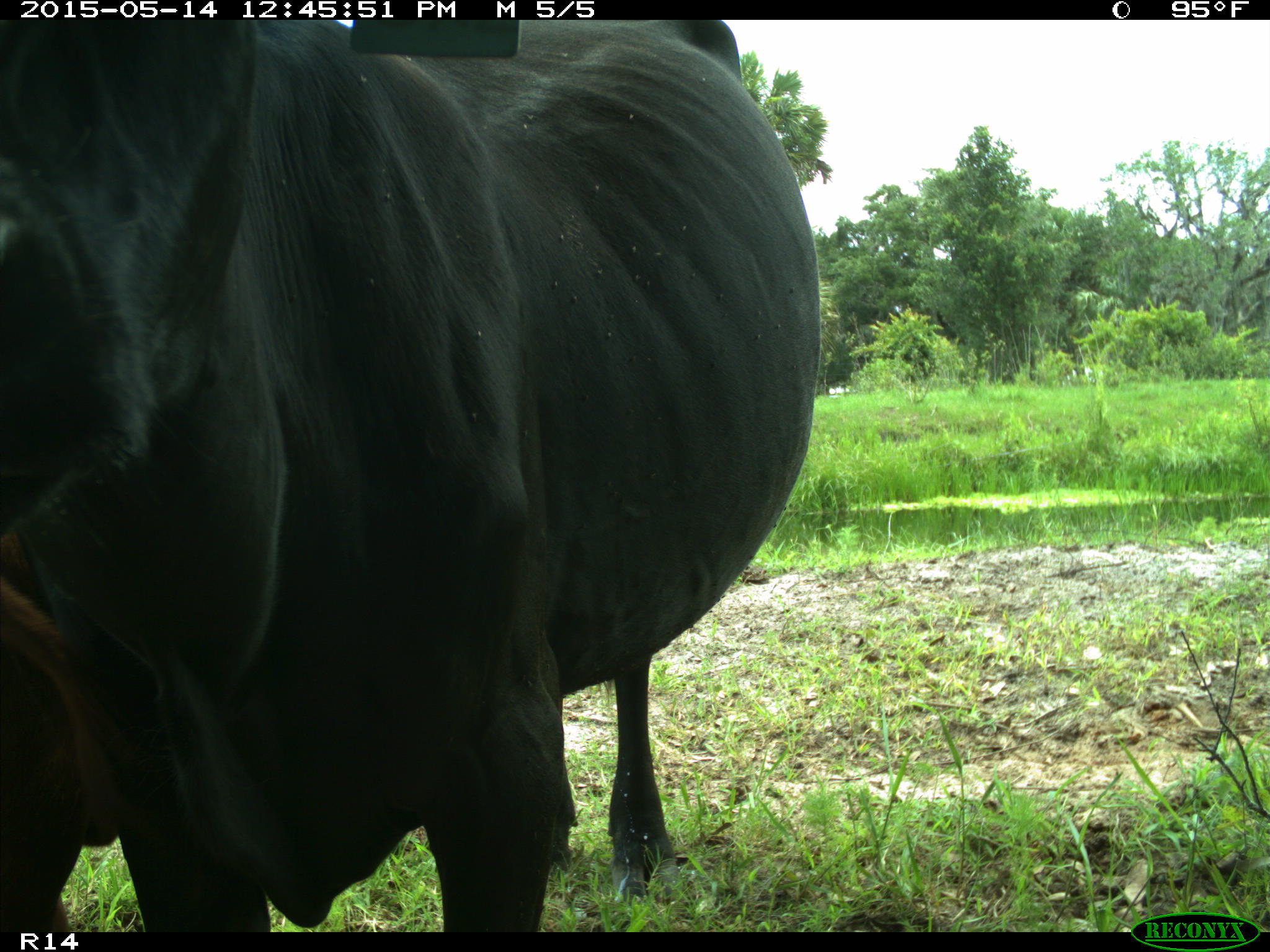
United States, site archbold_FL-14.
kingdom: Animalia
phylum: Chordata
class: Mammalia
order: Artiodactyla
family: Bovidae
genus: Bos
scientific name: Bos taurus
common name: domestic cow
Bos taurus (domestic cow).